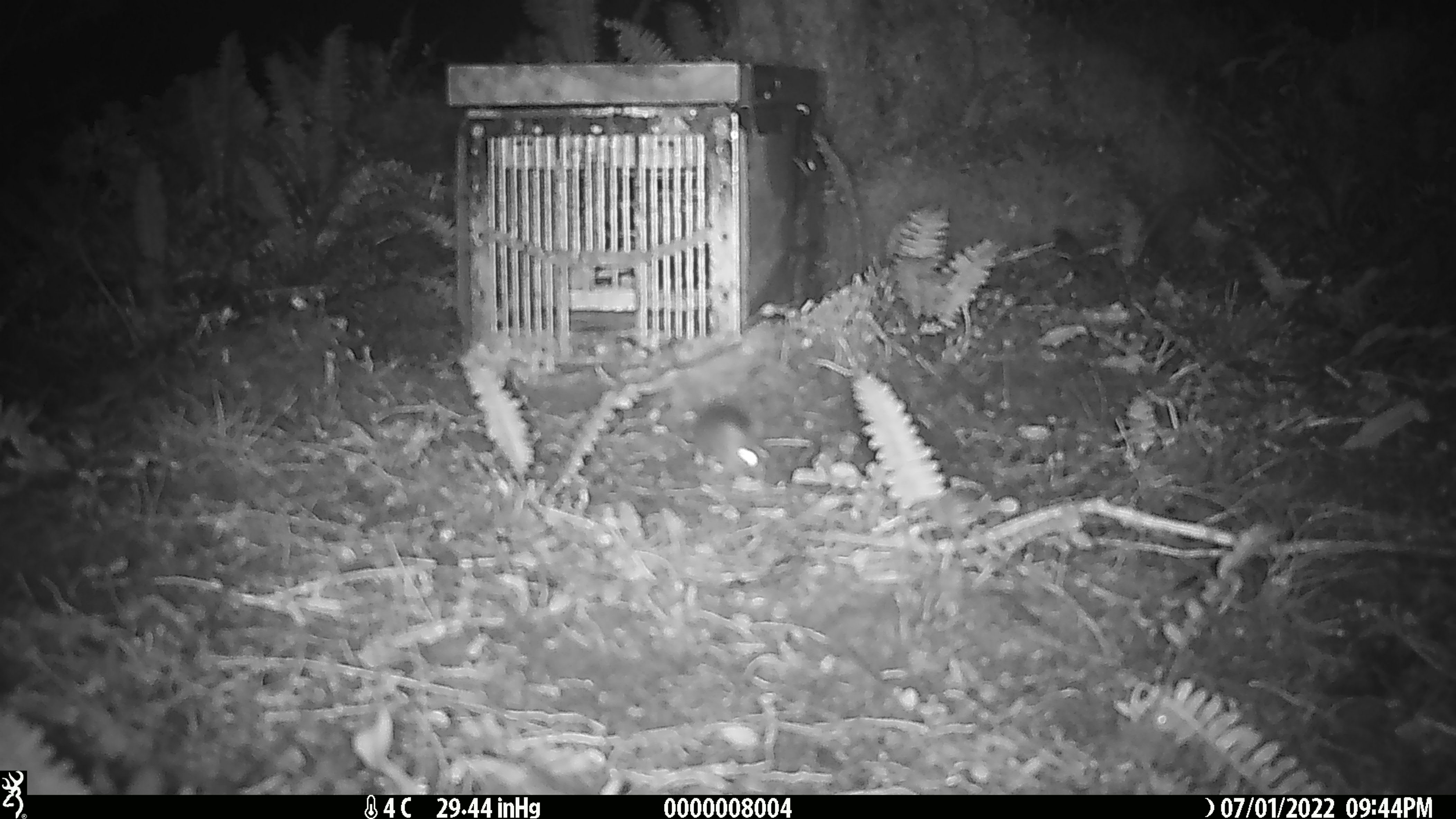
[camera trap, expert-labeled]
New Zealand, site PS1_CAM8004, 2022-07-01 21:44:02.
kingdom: Animalia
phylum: Chordata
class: Mammalia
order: Rodentia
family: Muridae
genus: Mus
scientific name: Mus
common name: mouse